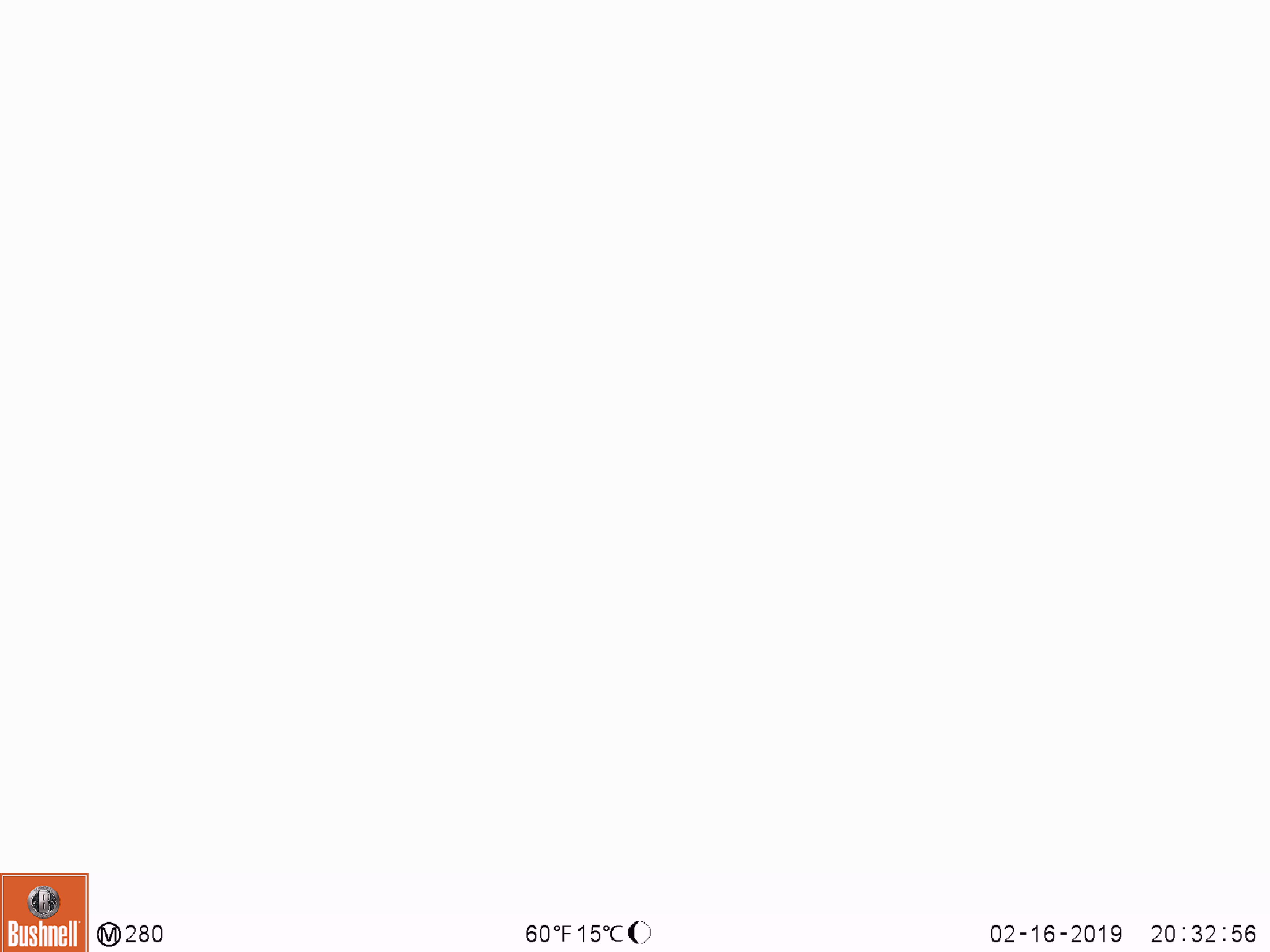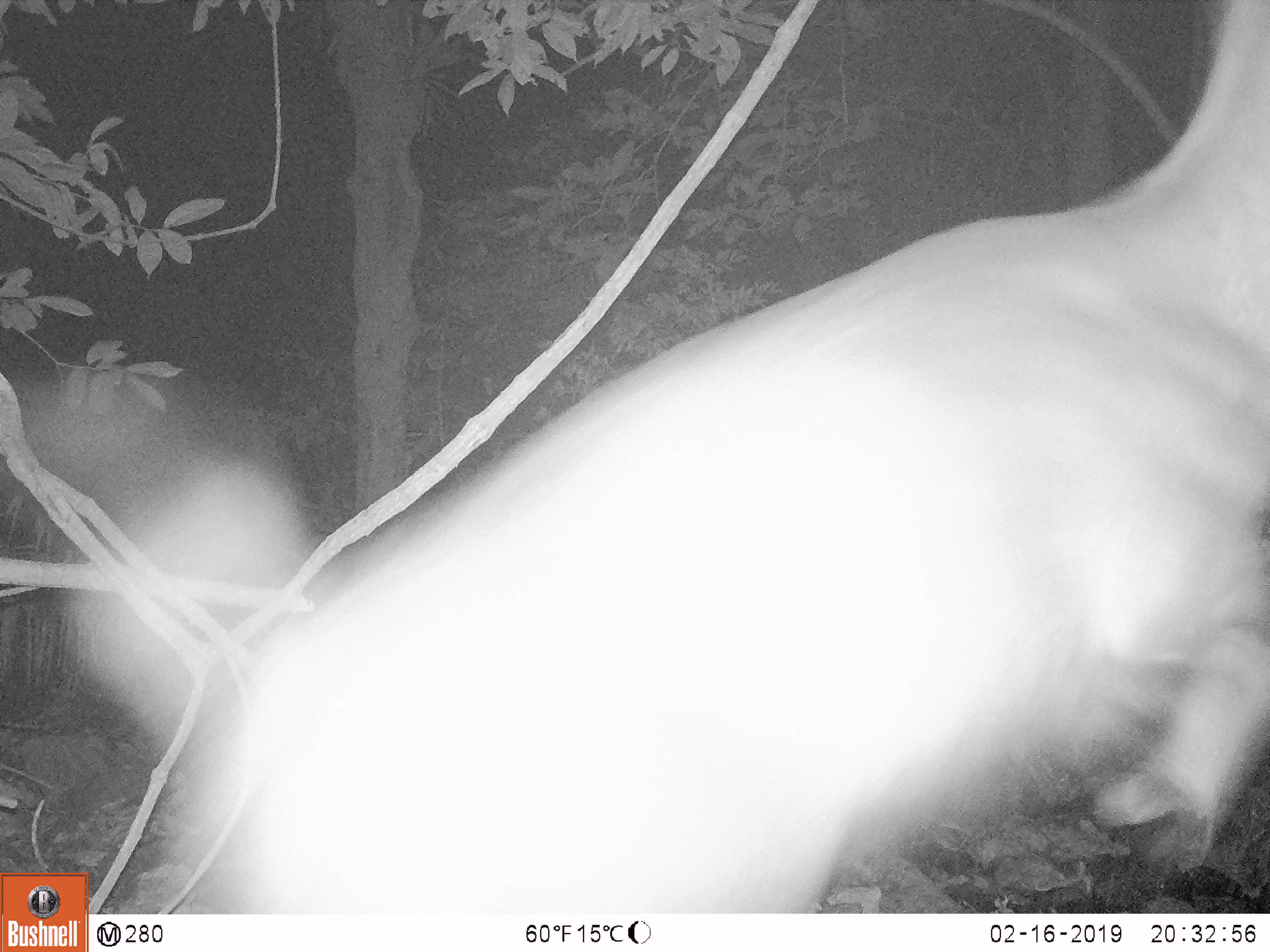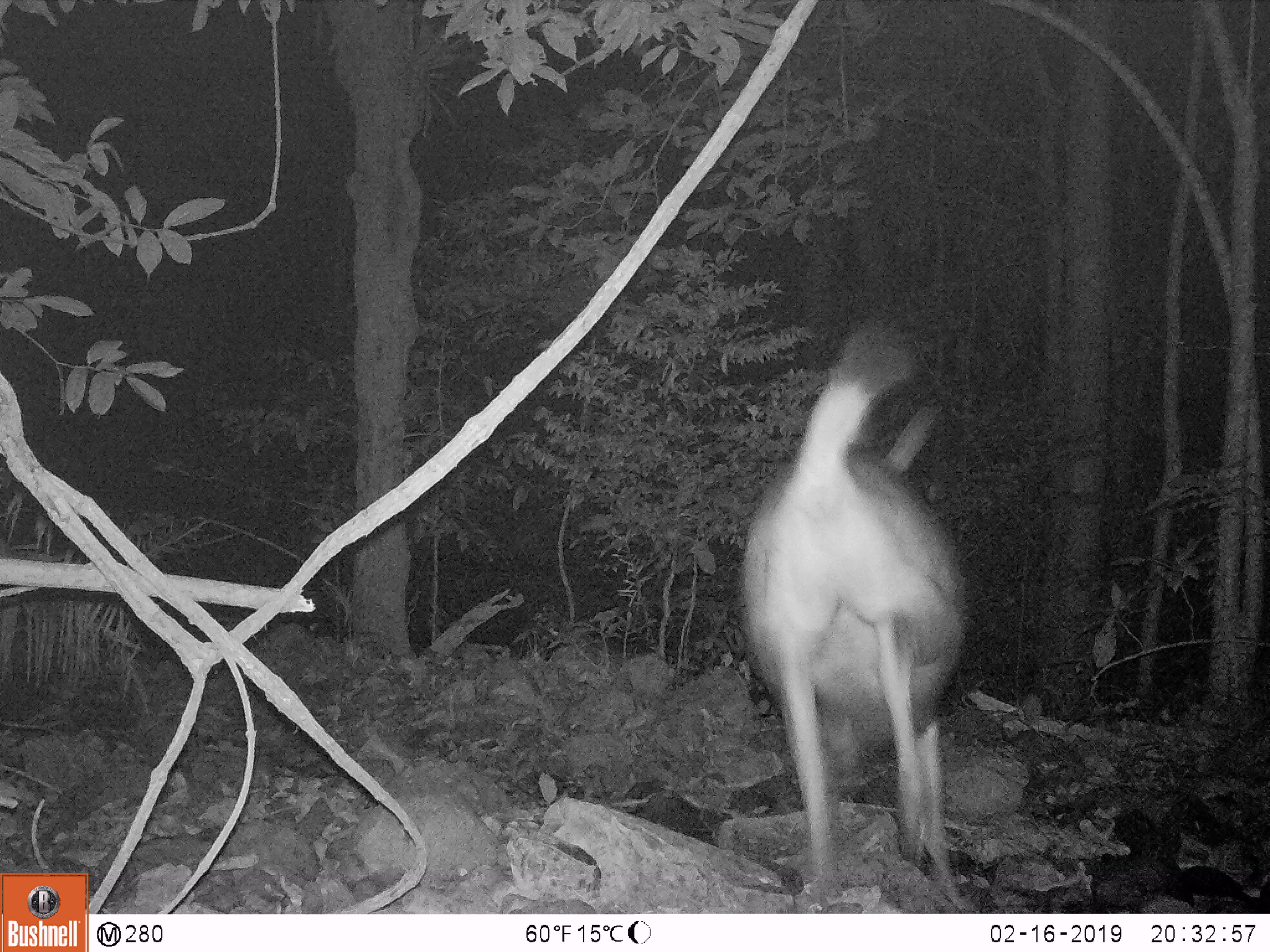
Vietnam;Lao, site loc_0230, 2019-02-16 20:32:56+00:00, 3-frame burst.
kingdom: Animalia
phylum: Chordata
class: Mammalia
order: Artiodactyla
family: Cervidae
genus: Rusa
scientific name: Rusa unicolor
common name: sambar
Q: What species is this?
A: Sambar (Rusa unicolor).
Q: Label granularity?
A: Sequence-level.